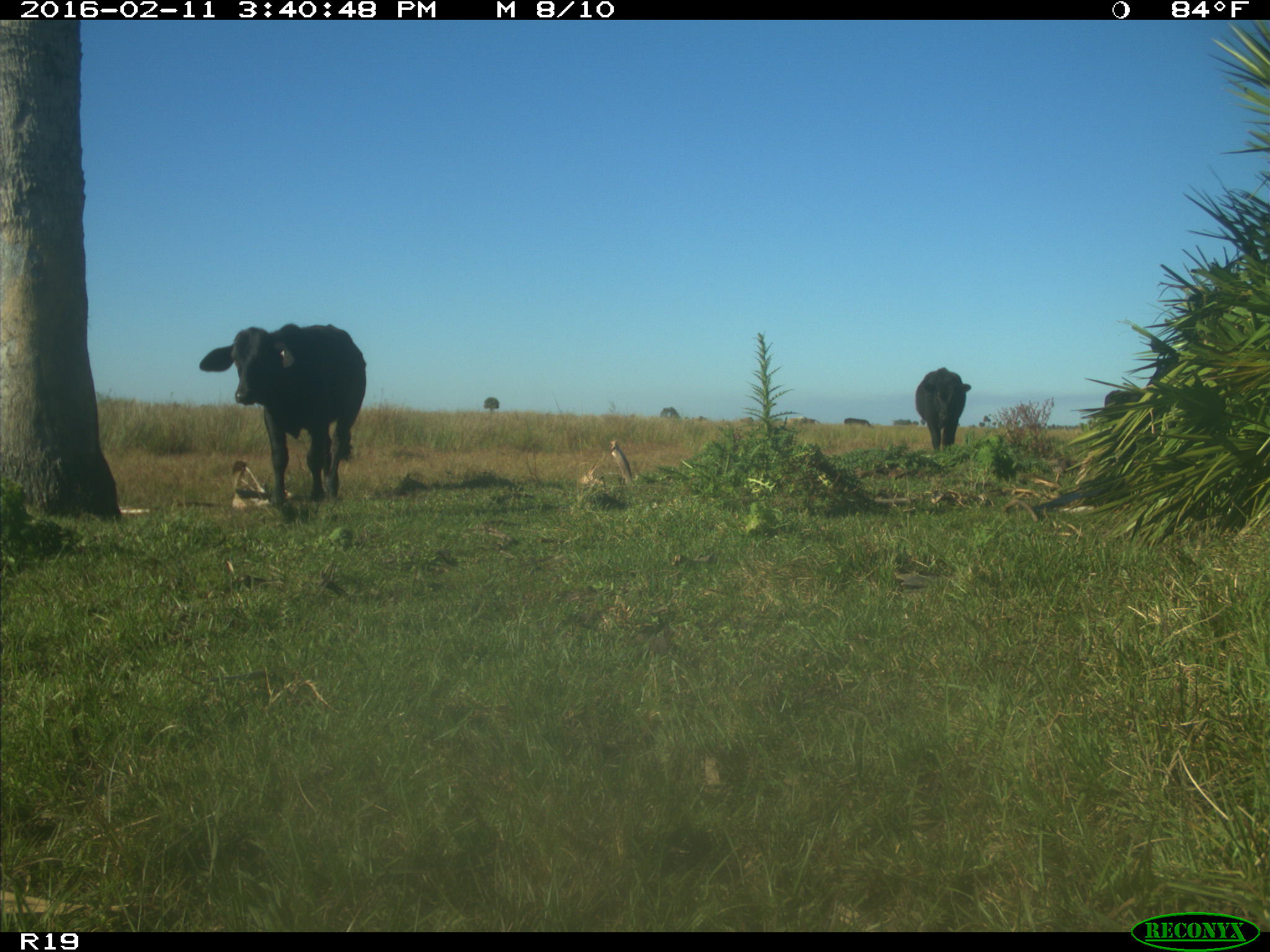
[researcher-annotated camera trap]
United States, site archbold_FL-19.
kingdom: Animalia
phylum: Chordata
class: Mammalia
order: Artiodactyla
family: Bovidae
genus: Bos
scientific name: Bos taurus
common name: domestic cow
Bos taurus (domestic cow).